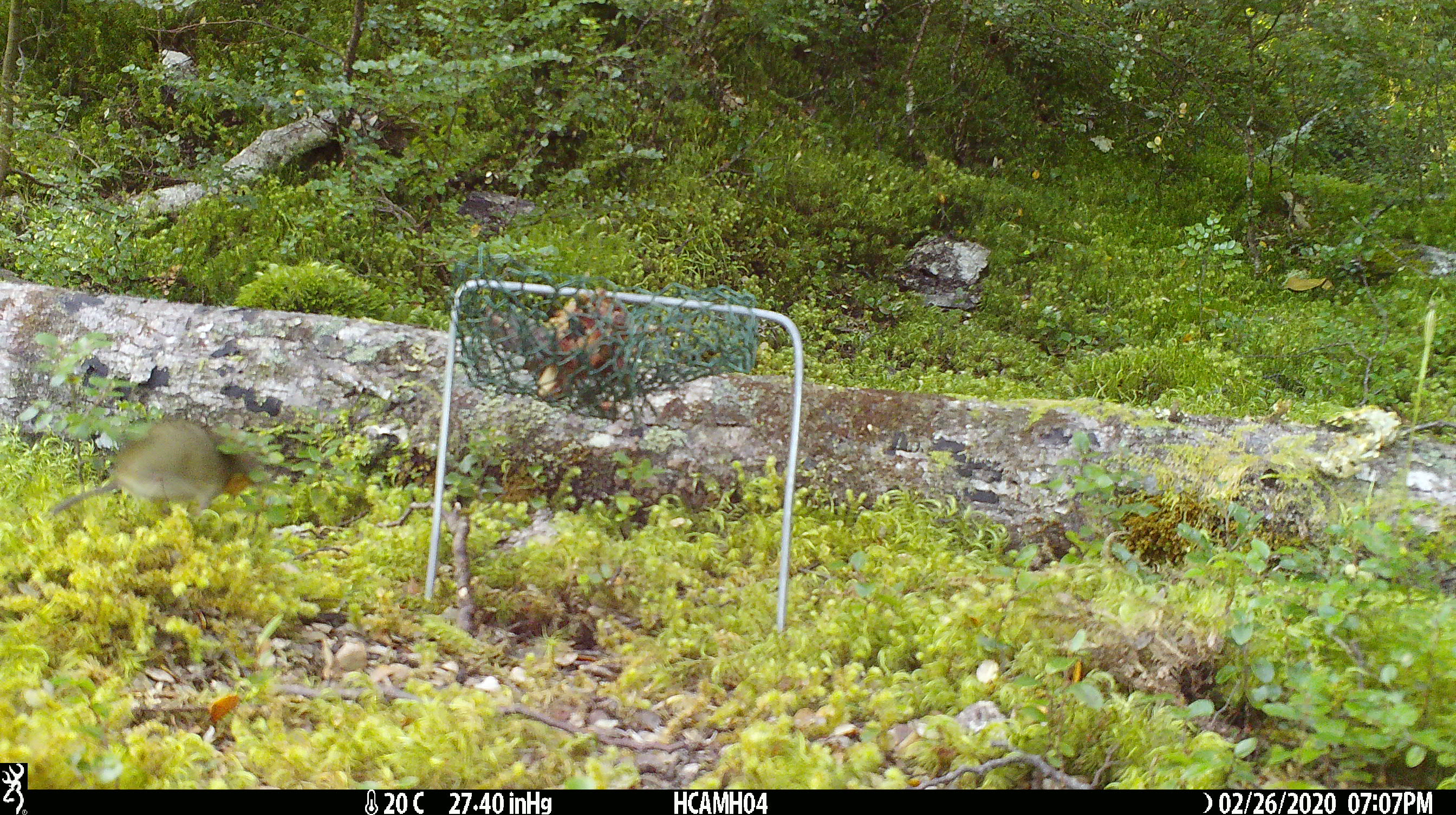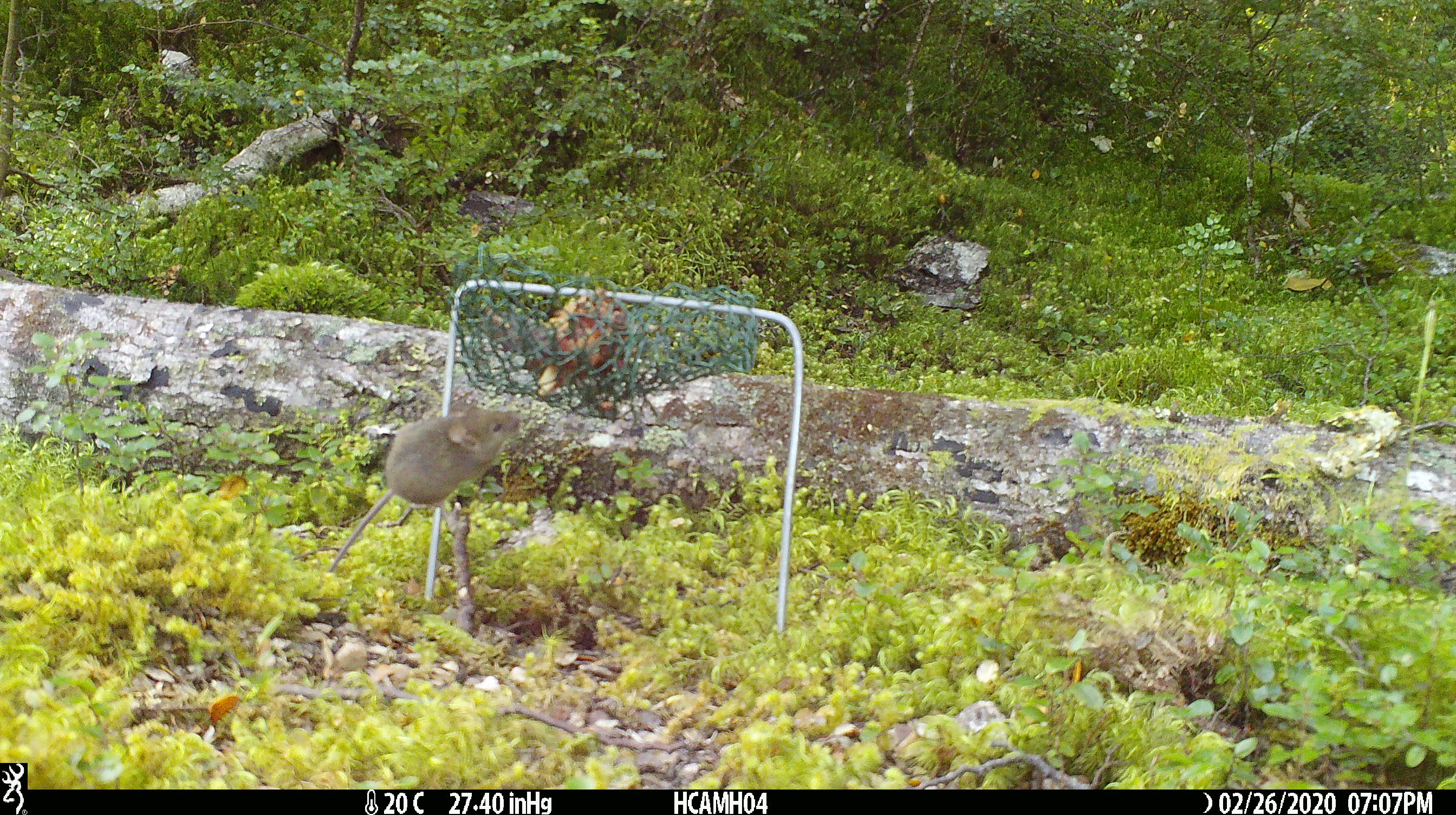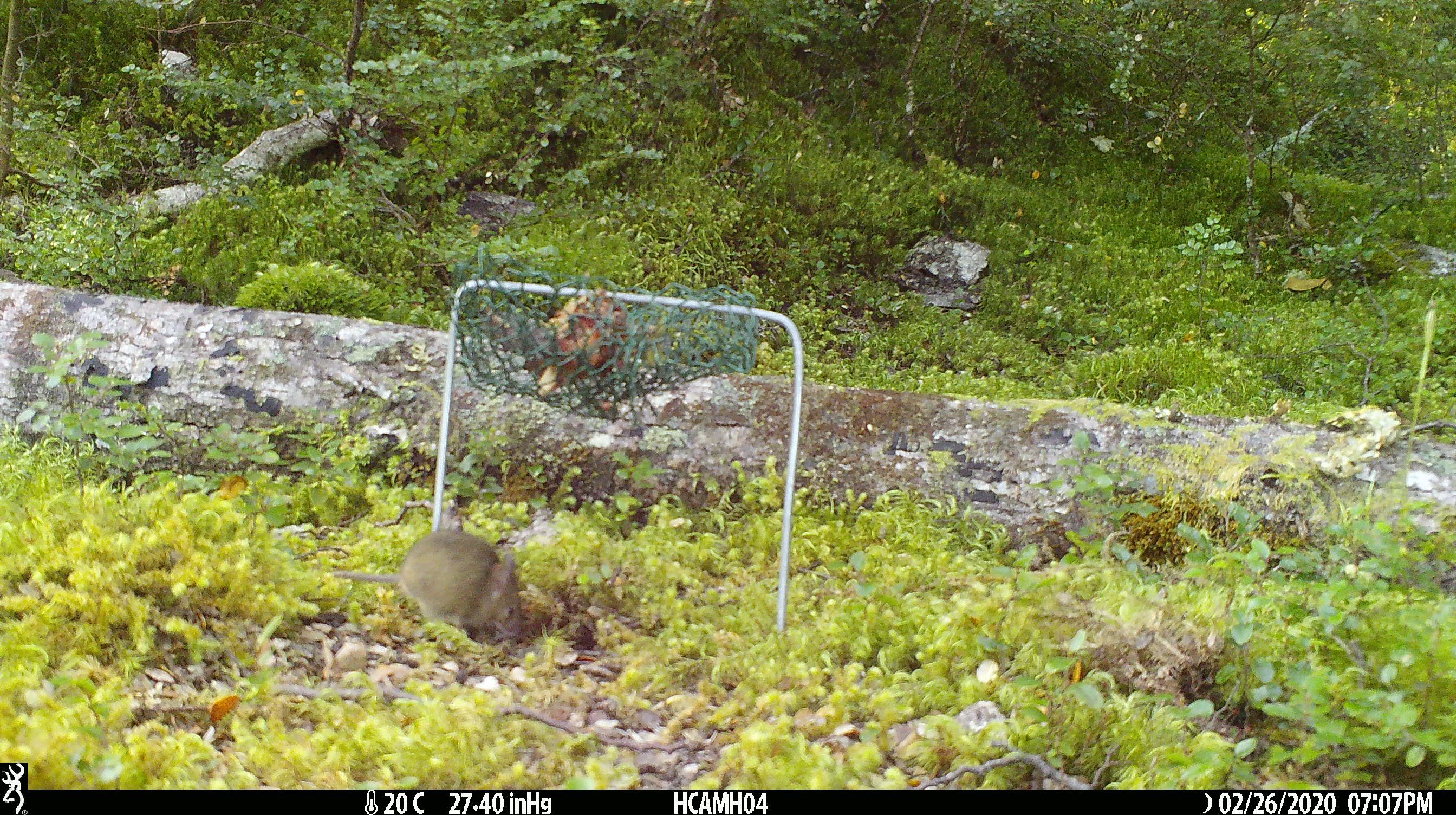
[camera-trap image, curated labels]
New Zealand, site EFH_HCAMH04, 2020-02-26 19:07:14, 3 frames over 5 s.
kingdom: Animalia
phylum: Chordata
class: Mammalia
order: Rodentia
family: Muridae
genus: Mus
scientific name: Mus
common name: mouse